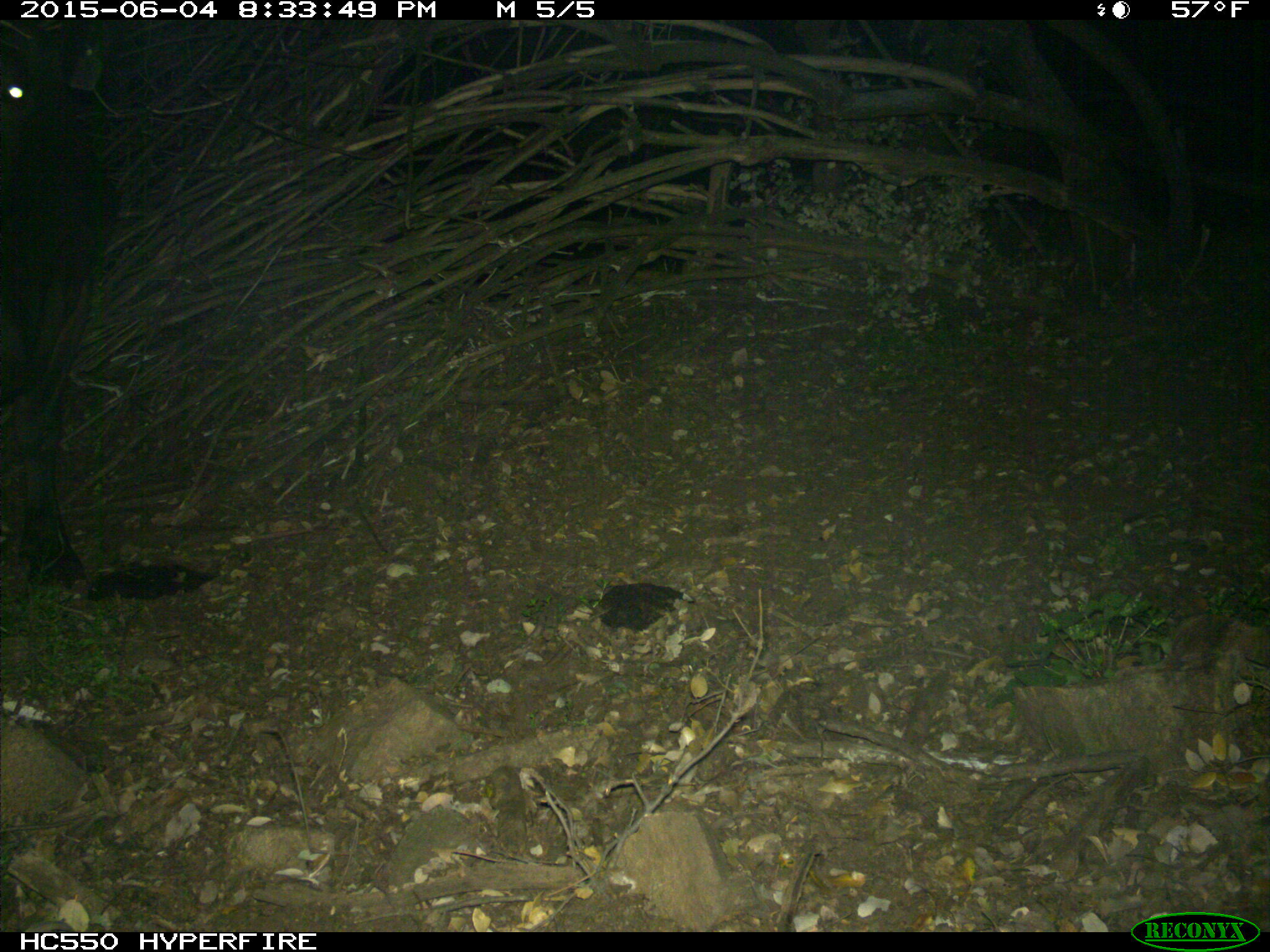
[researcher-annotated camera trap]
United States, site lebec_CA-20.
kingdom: Animalia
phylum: Chordata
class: Mammalia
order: Artiodactyla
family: Bovidae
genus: Bos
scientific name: Bos taurus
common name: domestic cow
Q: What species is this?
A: Bos taurus (domestic cow).